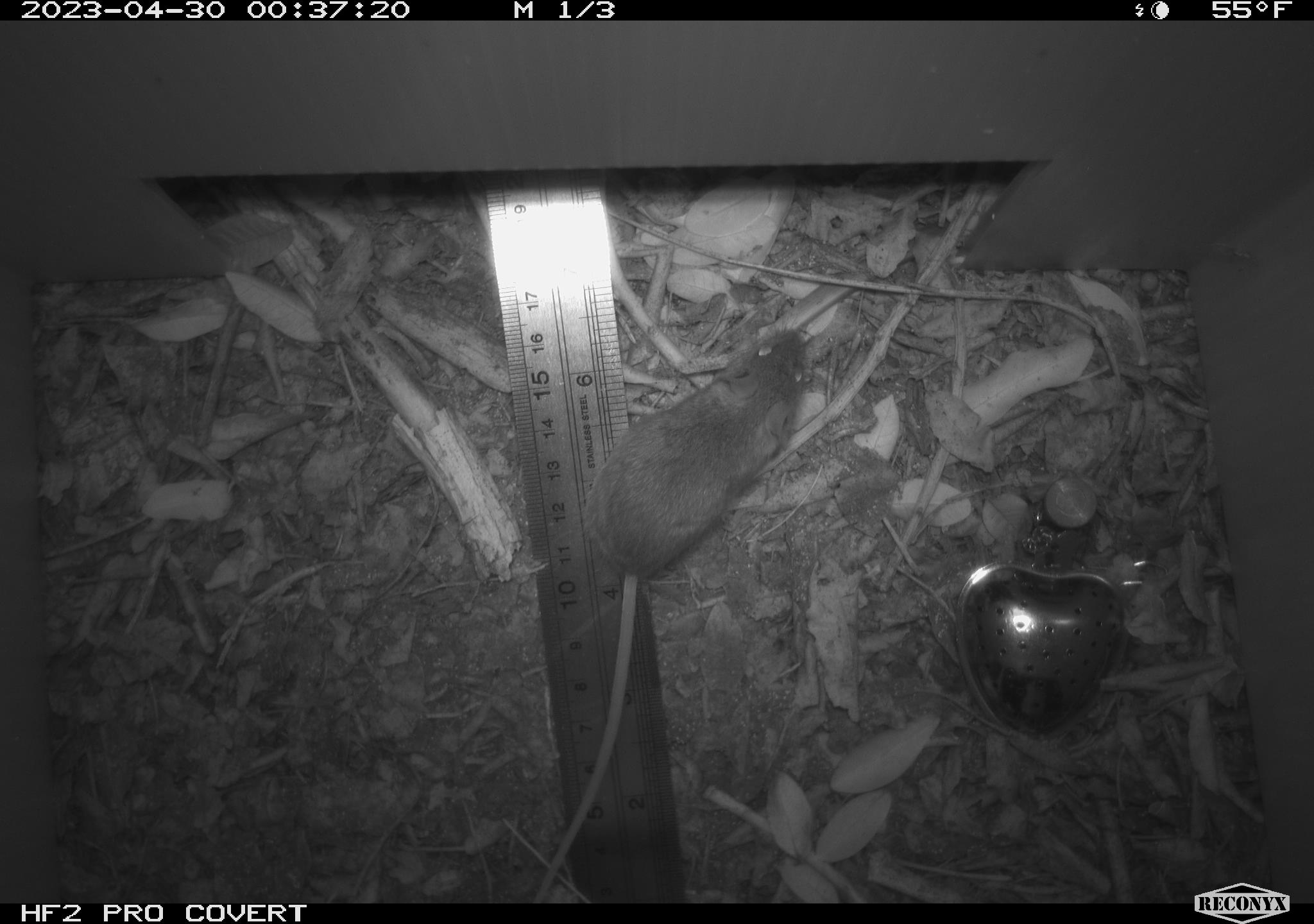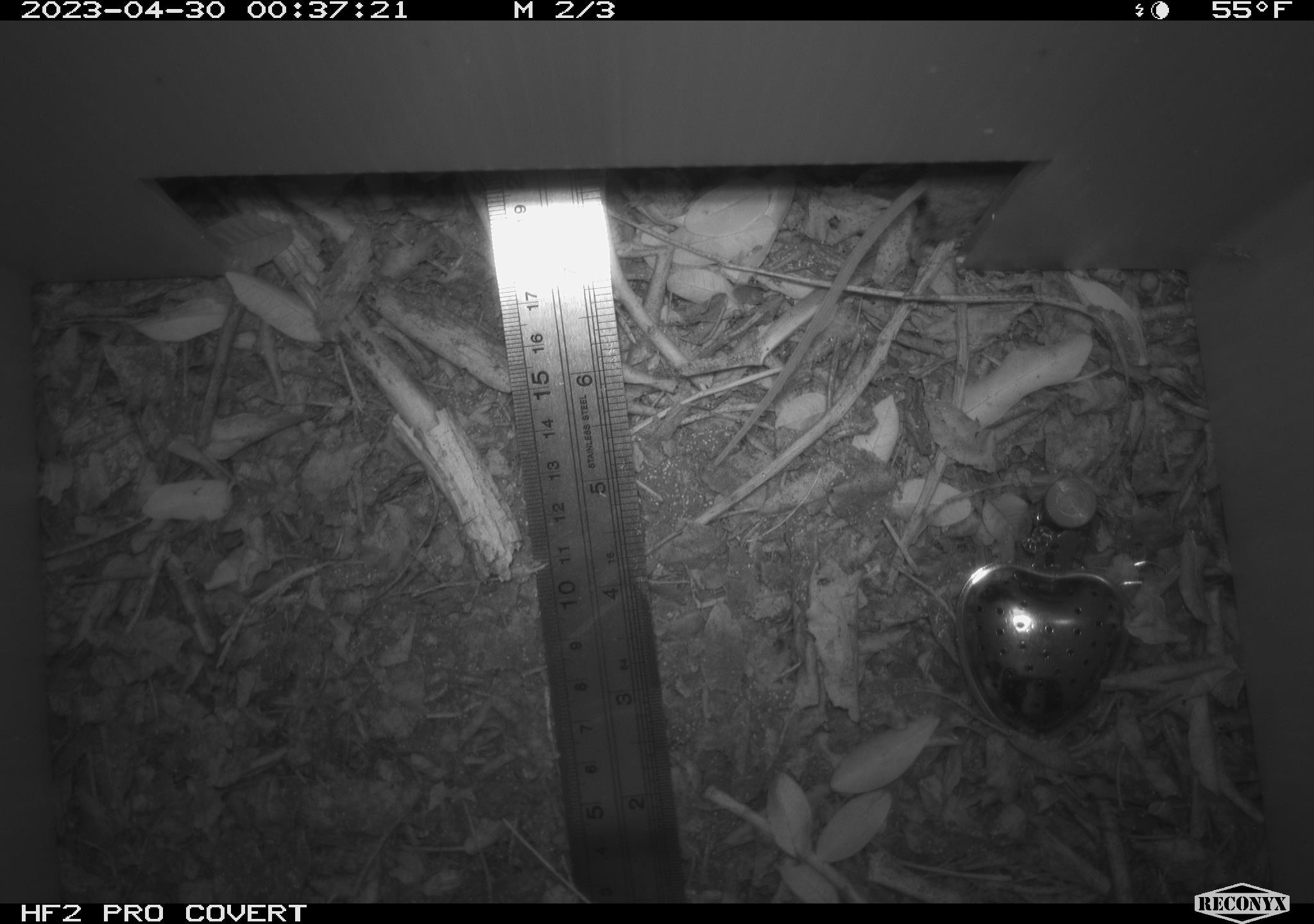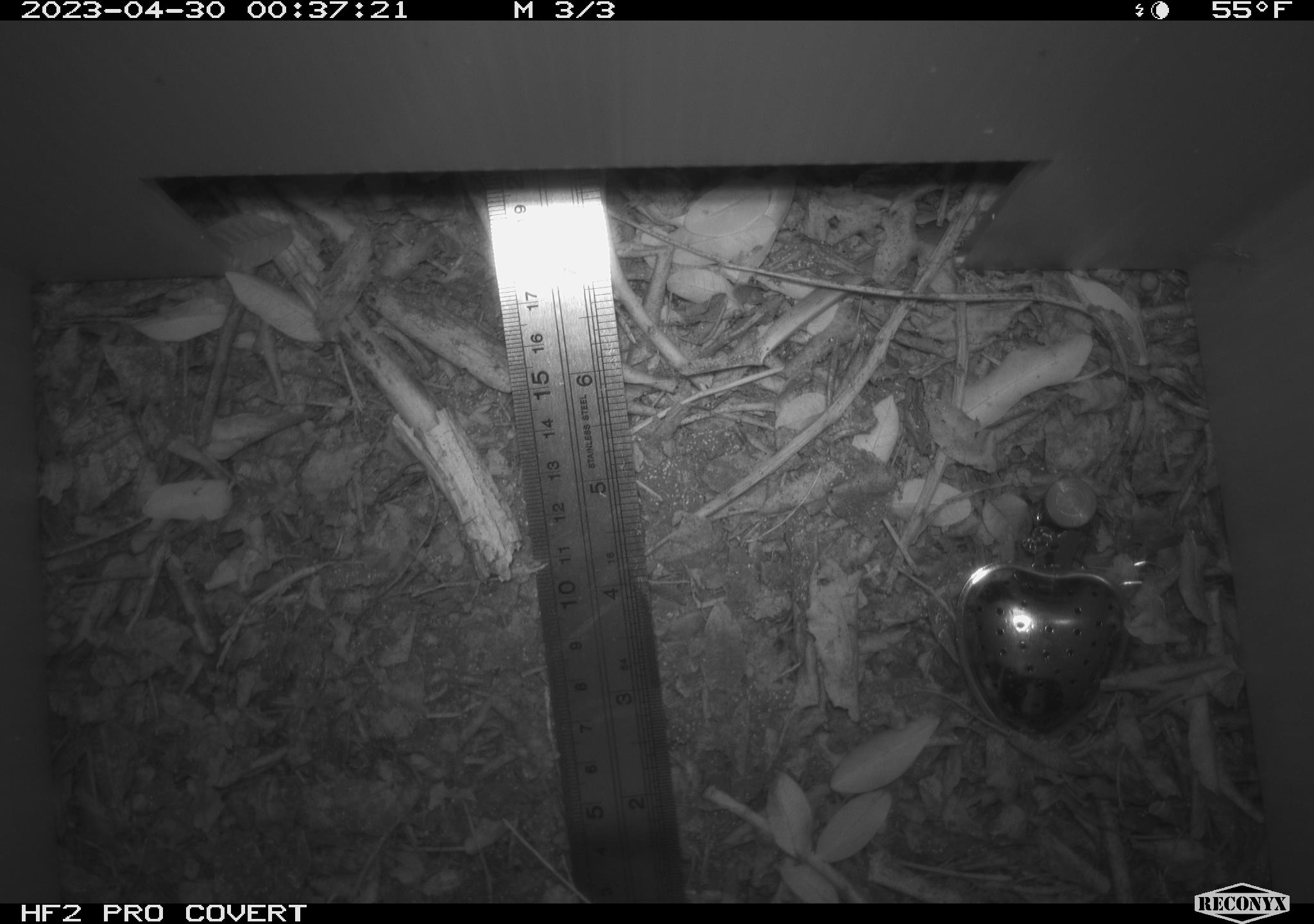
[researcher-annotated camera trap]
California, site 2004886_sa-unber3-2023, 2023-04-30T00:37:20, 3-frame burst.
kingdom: Animalia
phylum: Chordata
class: Mammalia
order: Rodentia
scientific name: Rodentia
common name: mouse species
Mouse species (Rodentia).